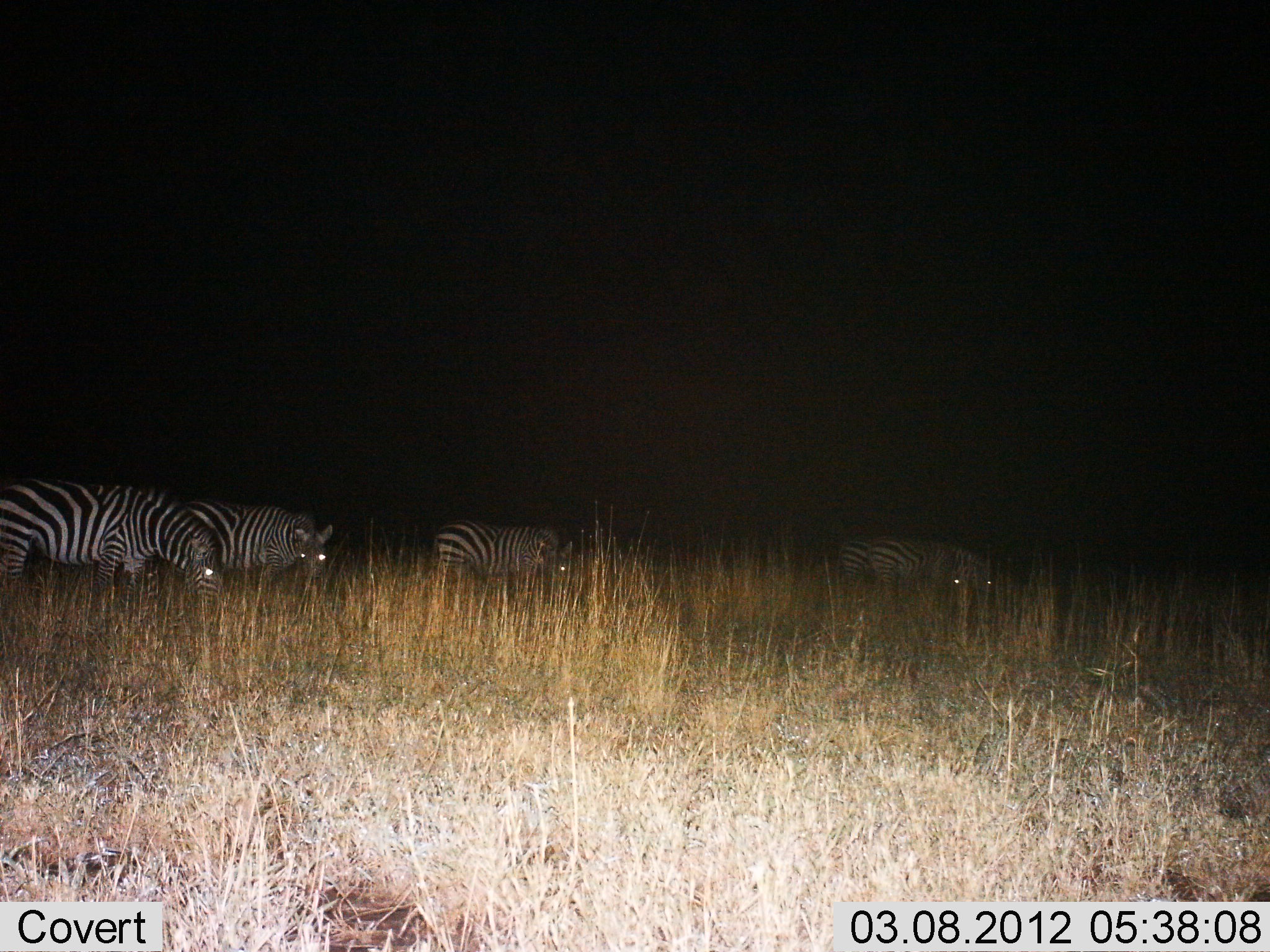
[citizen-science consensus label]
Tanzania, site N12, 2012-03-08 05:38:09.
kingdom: Animalia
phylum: Chordata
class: Mammalia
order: Perissodactyla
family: Equidae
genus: Equus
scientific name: Equus quagga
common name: plains zebra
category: zebra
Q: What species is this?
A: Zebra (plains zebra) (Equus quagga).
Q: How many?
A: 5.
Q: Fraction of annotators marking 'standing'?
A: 42%.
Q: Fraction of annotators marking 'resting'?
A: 0%.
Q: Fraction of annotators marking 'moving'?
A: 8%.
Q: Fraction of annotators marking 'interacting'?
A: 0%.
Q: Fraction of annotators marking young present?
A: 0%.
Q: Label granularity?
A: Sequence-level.